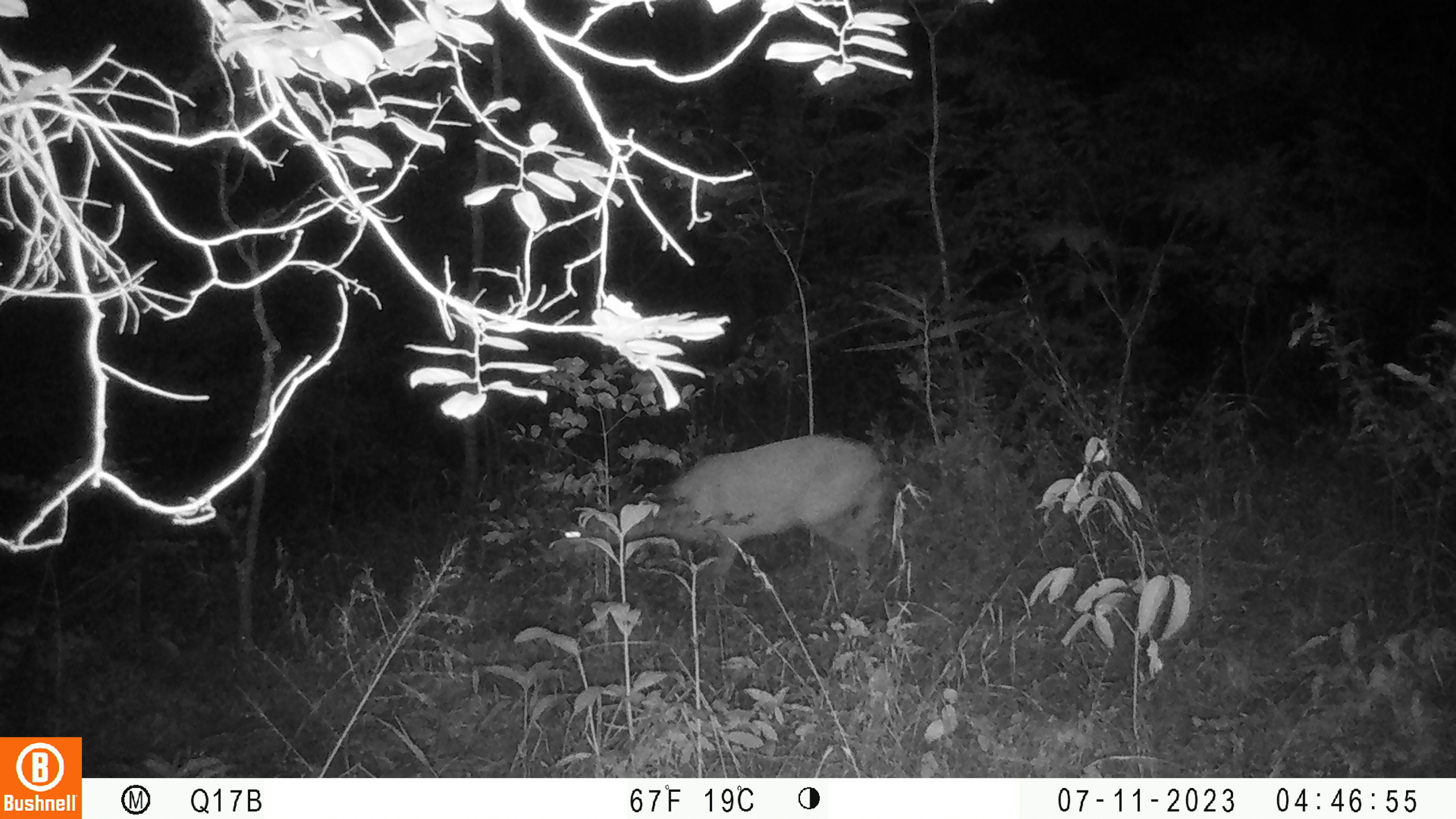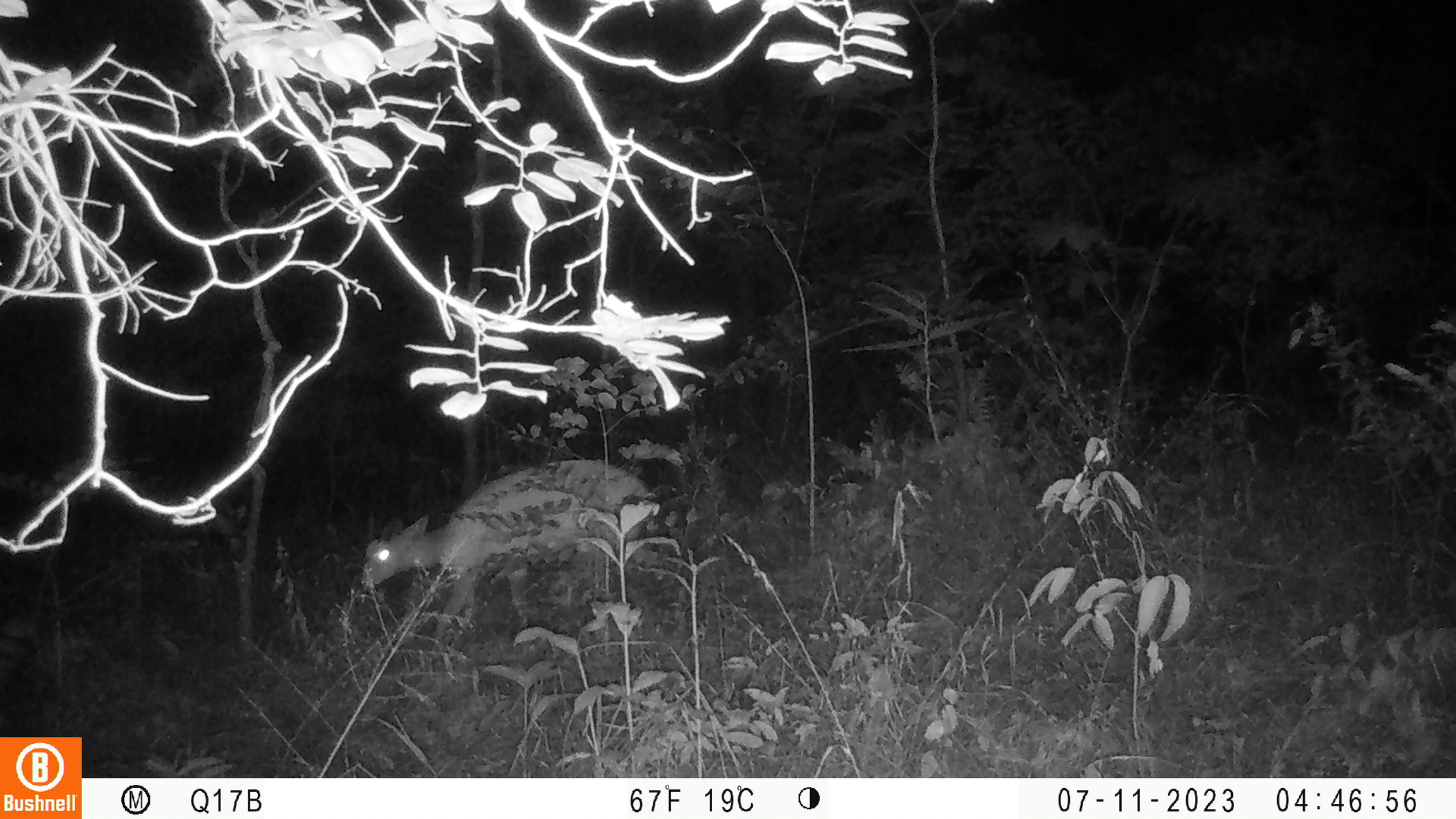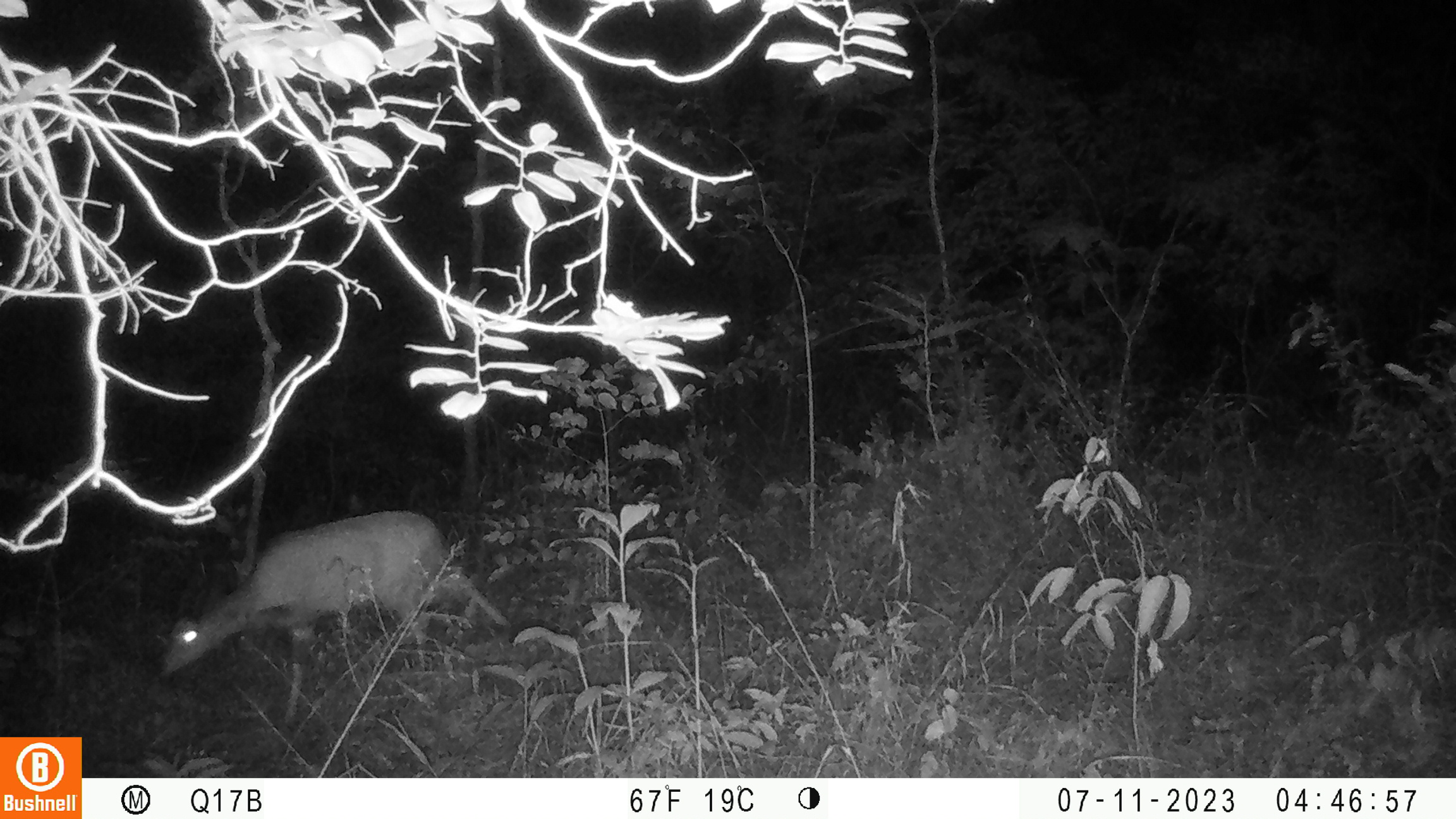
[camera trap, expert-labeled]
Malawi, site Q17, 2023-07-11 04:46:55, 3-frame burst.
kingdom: Animalia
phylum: Chordata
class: Mammalia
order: Artiodactyla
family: Bovidae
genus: Tragelaphus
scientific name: Tragelaphus sylvaticus sylvaticus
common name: cape bushbuck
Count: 1.